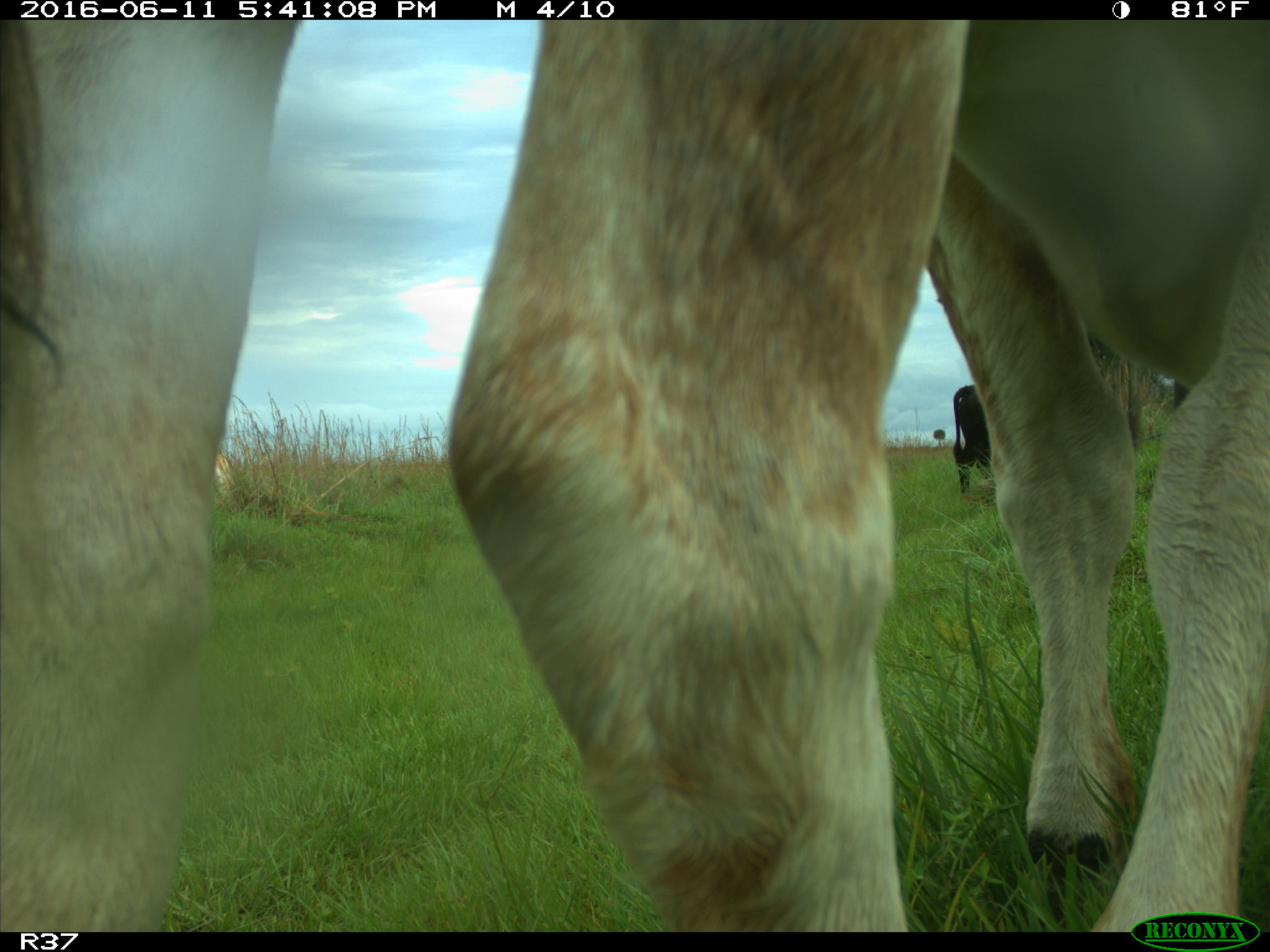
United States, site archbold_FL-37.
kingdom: Animalia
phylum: Chordata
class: Mammalia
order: Artiodactyla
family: Bovidae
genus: Bos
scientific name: Bos taurus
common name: domestic cow